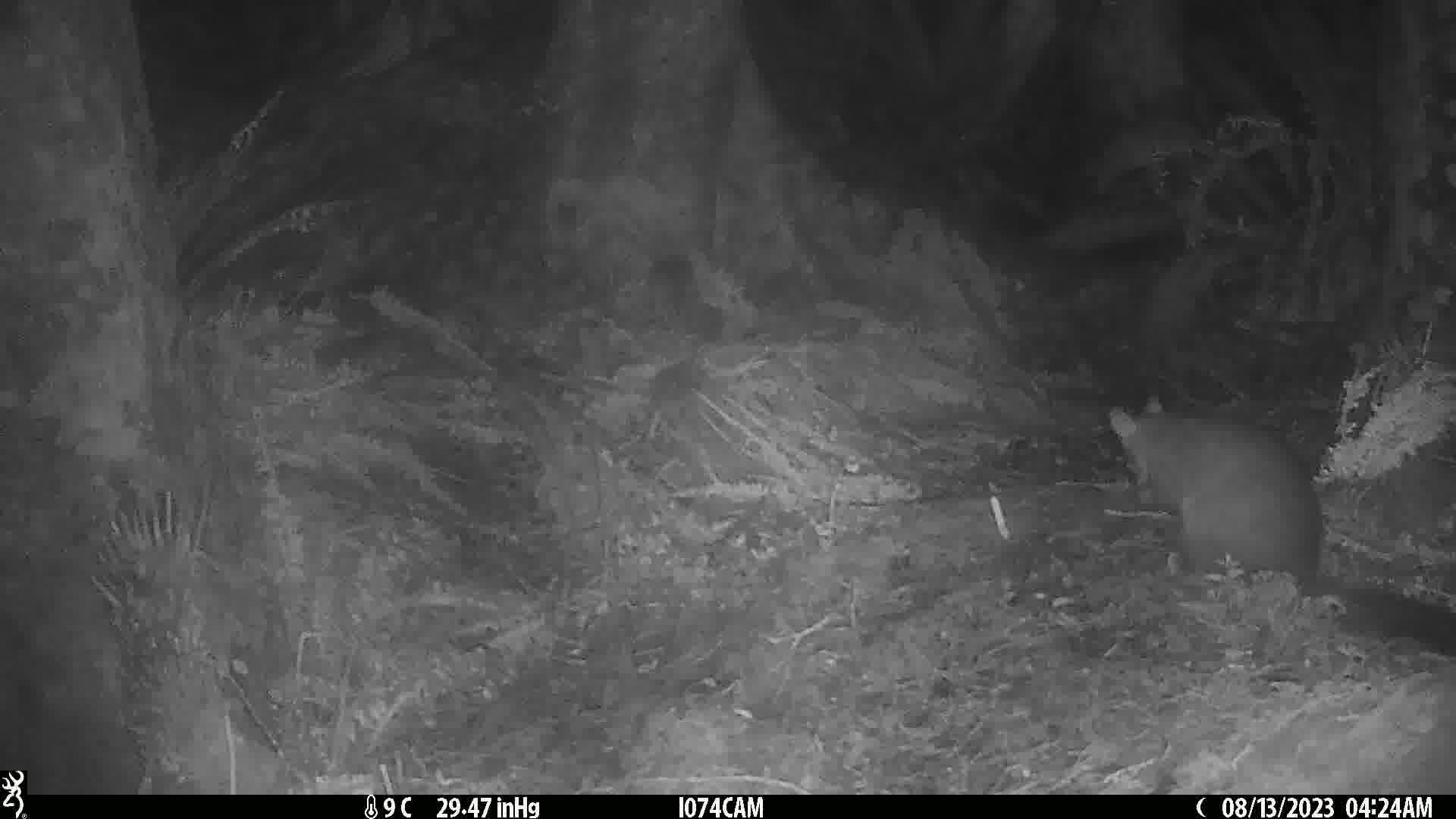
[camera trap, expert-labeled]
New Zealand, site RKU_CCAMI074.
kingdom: Animalia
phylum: Chordata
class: Mammalia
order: Diprotodontia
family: Phalangeridae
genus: Trichosurus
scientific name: Trichosurus vulpecula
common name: common brushtail possum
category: possum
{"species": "possum (common brushtail possum) (Trichosurus vulpecula)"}